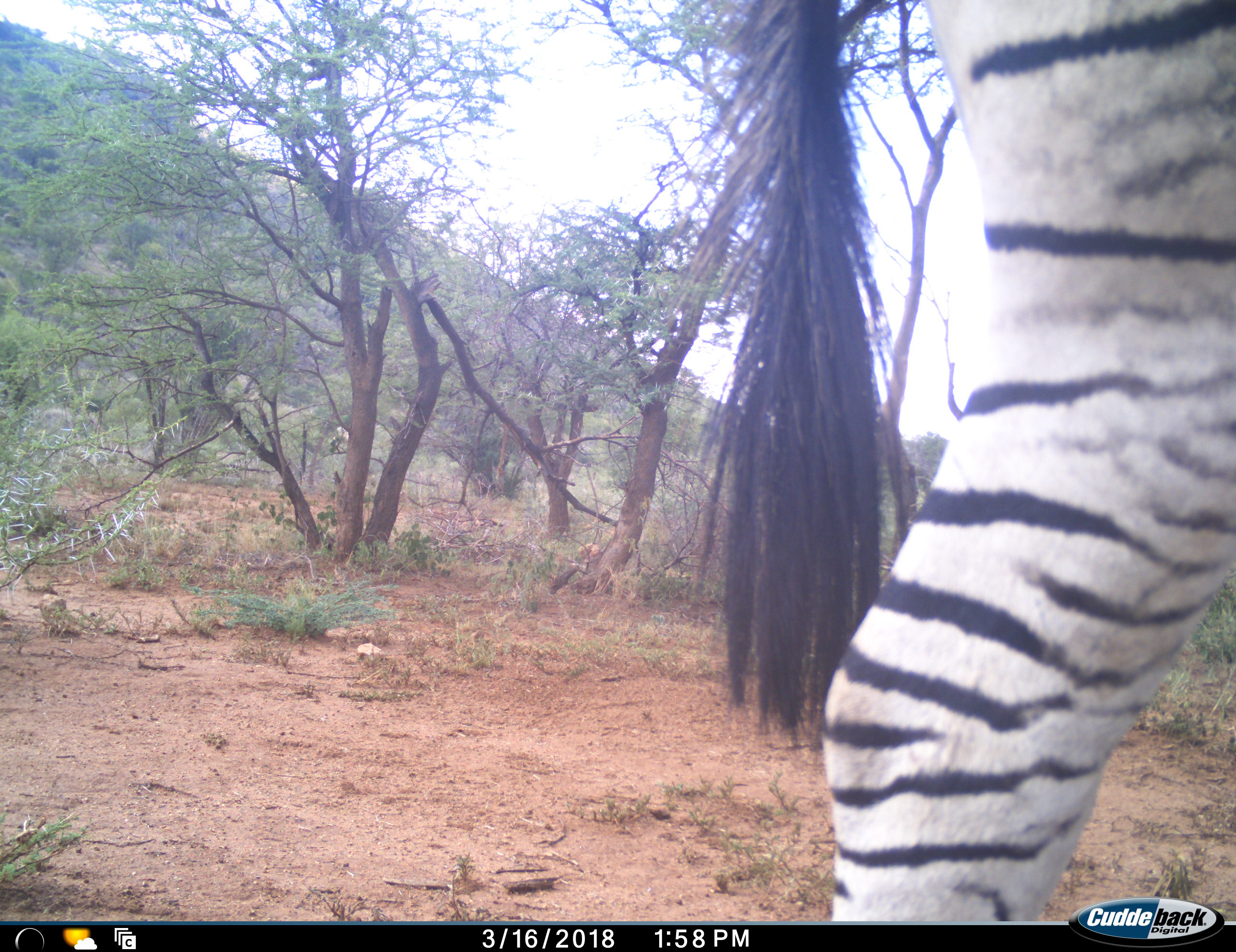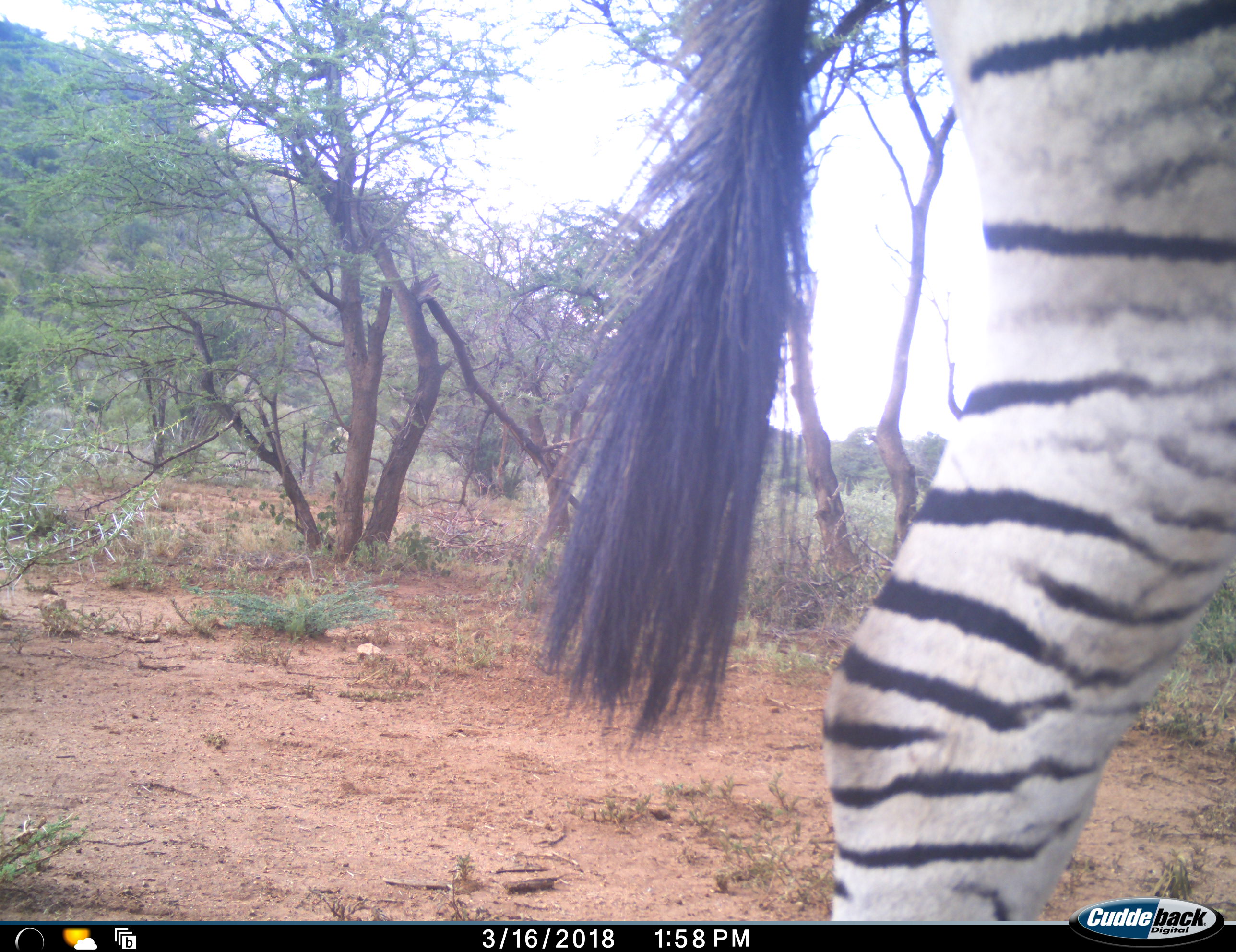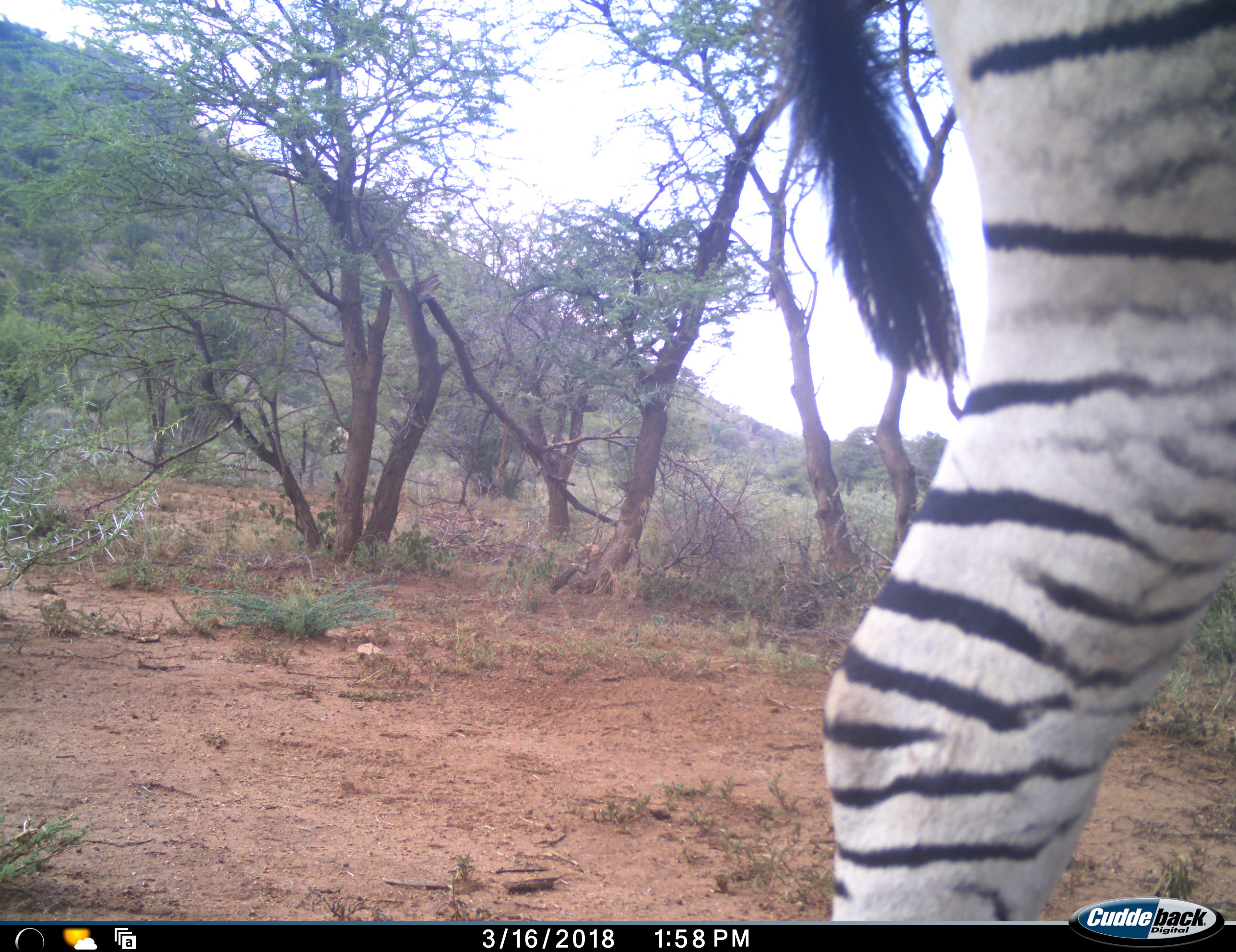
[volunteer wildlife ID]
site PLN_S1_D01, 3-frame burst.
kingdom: Animalia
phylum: Chordata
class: Mammalia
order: Perissodactyla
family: Equidae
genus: Equus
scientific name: Equus quagga burchellii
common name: burchell's zebra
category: zebraburchells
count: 1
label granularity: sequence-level